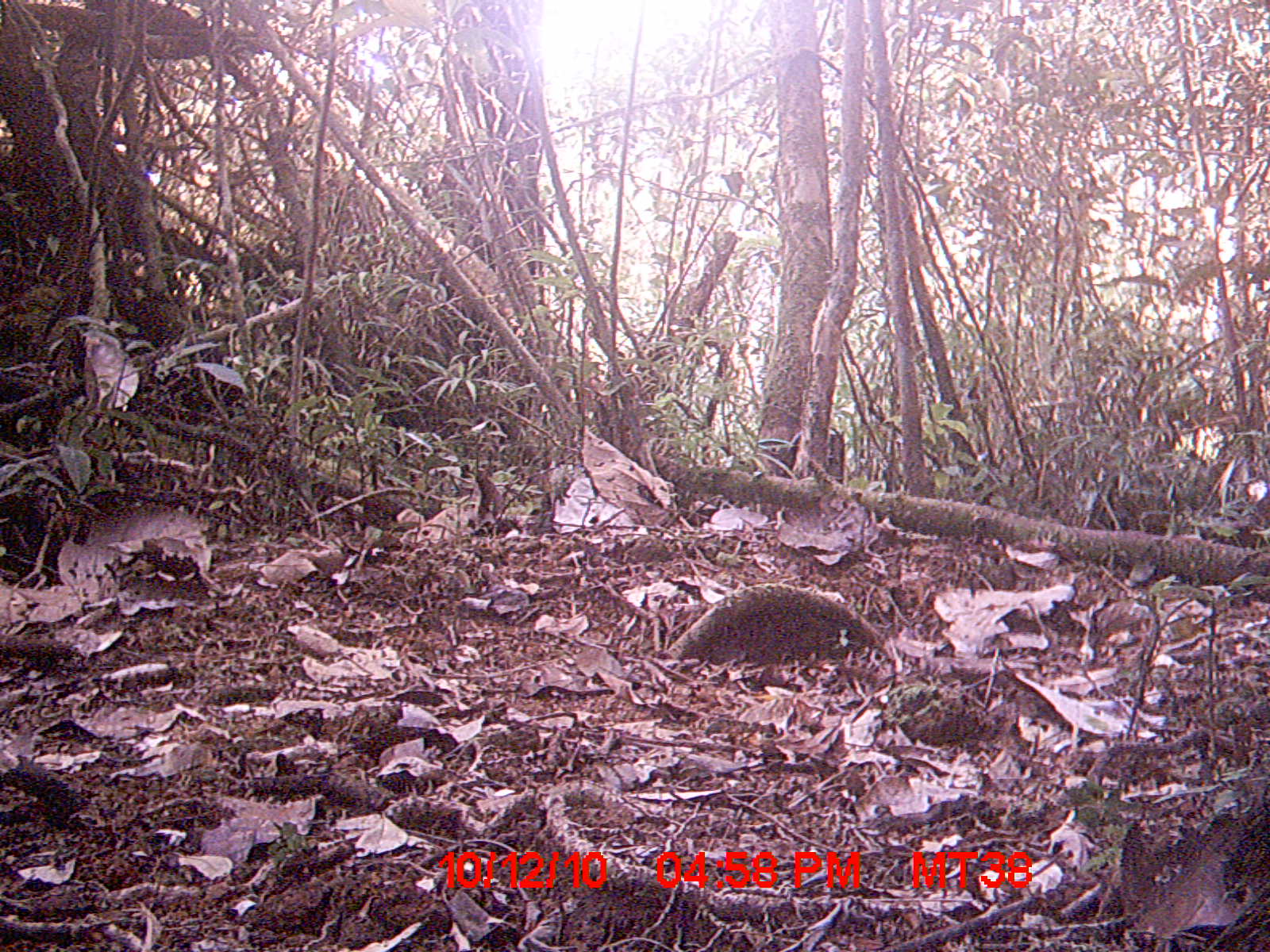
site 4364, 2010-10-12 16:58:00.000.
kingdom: Animalia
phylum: Chordata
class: Mammalia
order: Rodentia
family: Muridae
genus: Rattus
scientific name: Rattus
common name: rodent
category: unknown rat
Unknown rat (rodent) (Rattus), count 1.